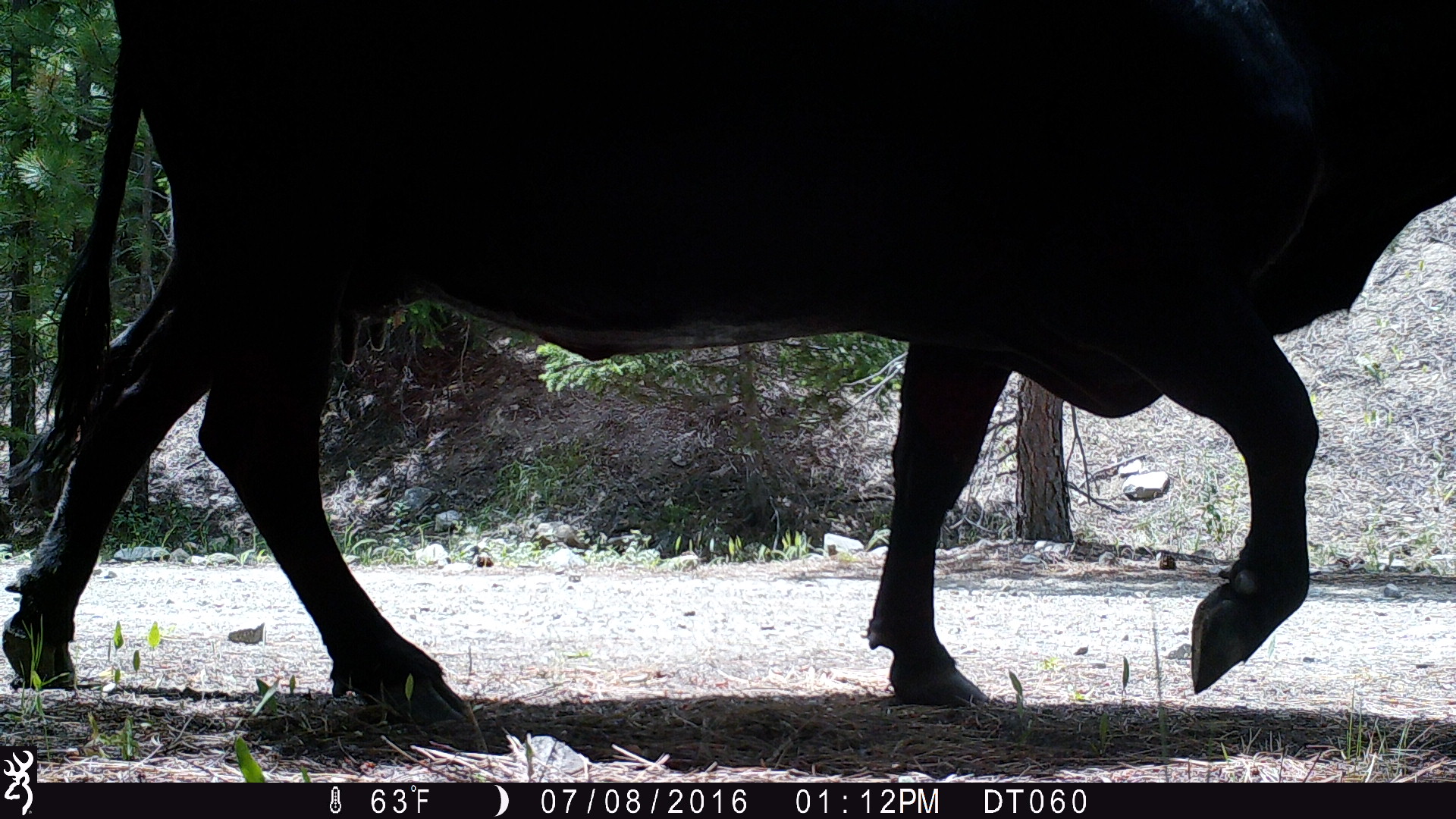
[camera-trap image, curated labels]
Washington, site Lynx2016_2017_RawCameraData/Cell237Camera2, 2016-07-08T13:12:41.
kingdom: Animalia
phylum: Chordata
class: Mammalia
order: Artiodactyla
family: Bovidae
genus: Bos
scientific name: Bos taurus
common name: domestic cattle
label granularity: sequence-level